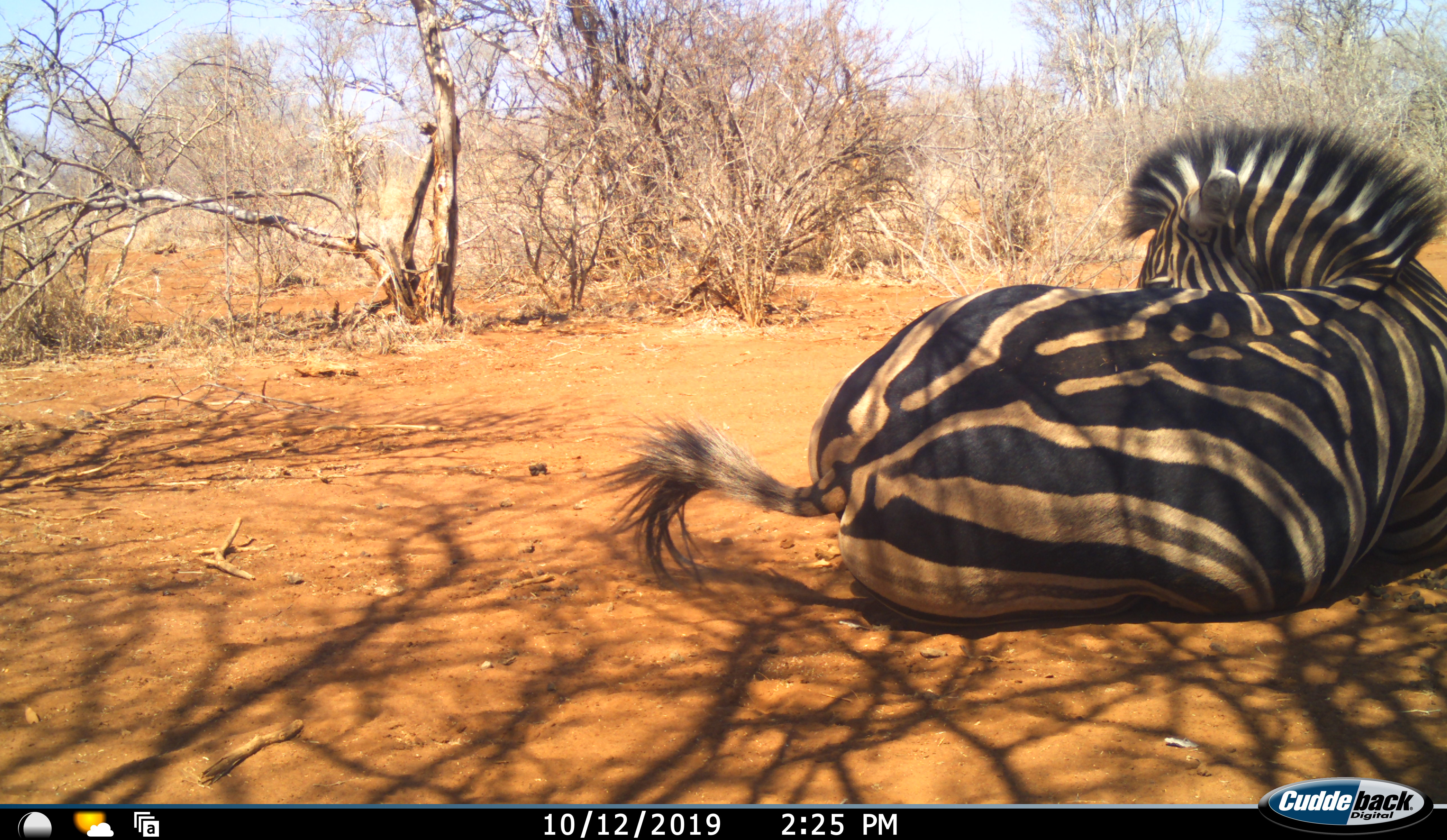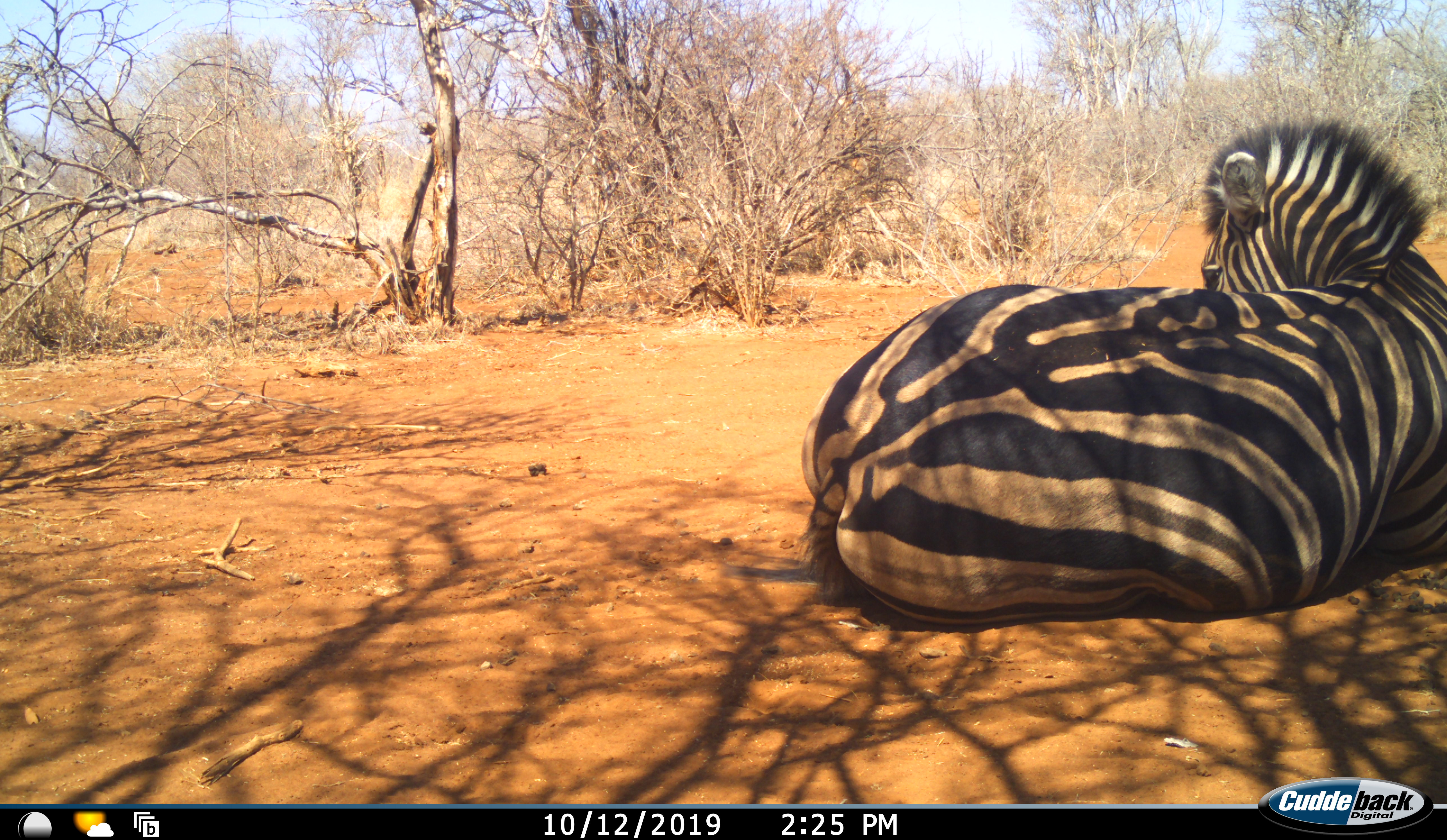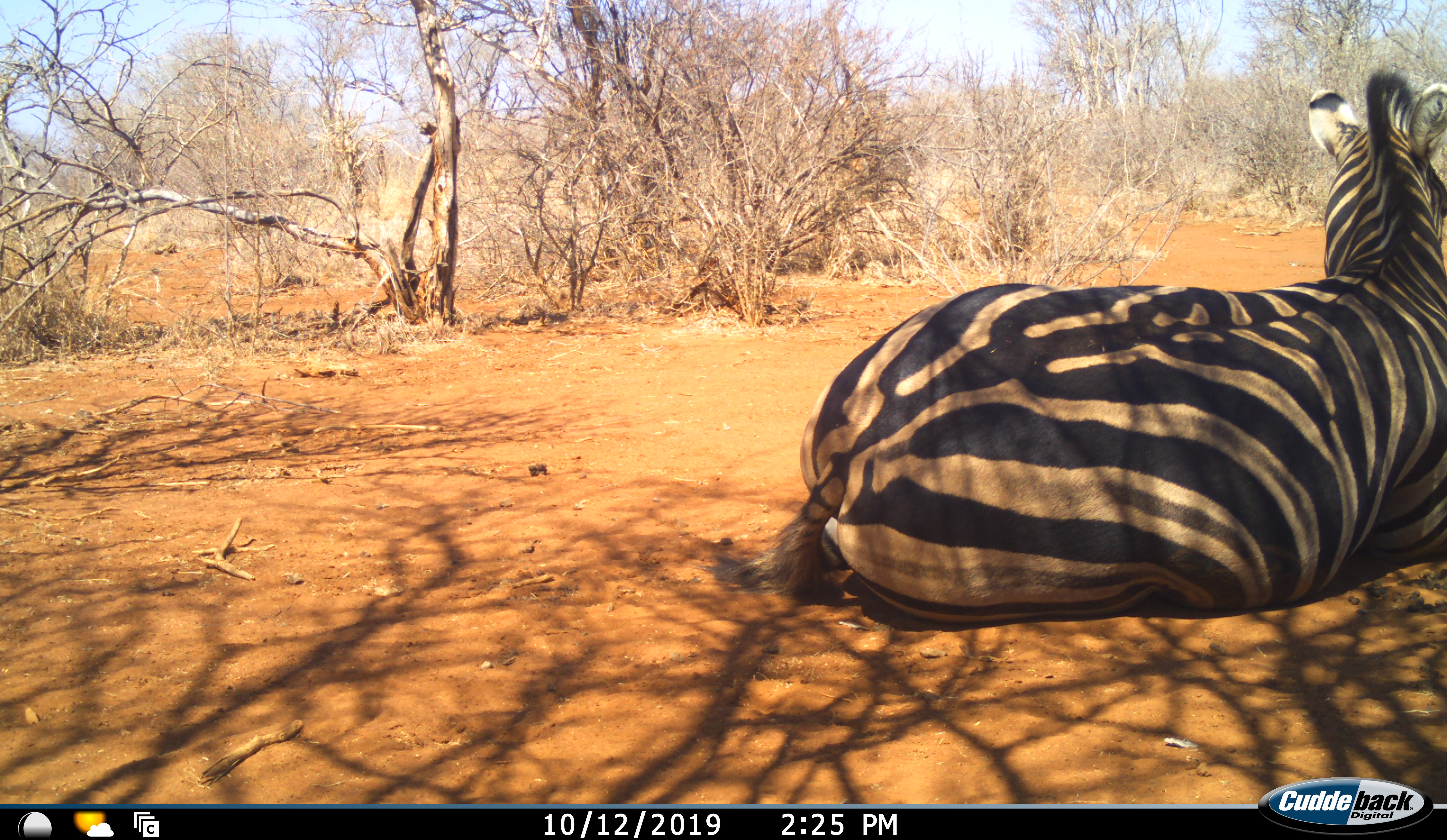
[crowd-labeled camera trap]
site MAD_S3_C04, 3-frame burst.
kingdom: Animalia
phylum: Chordata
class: Mammalia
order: Perissodactyla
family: Equidae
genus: Equus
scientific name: Equus quagga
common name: plains zebra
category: zebraplains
Zebraplains (plains zebra) (Equus quagga), count 1. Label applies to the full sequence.